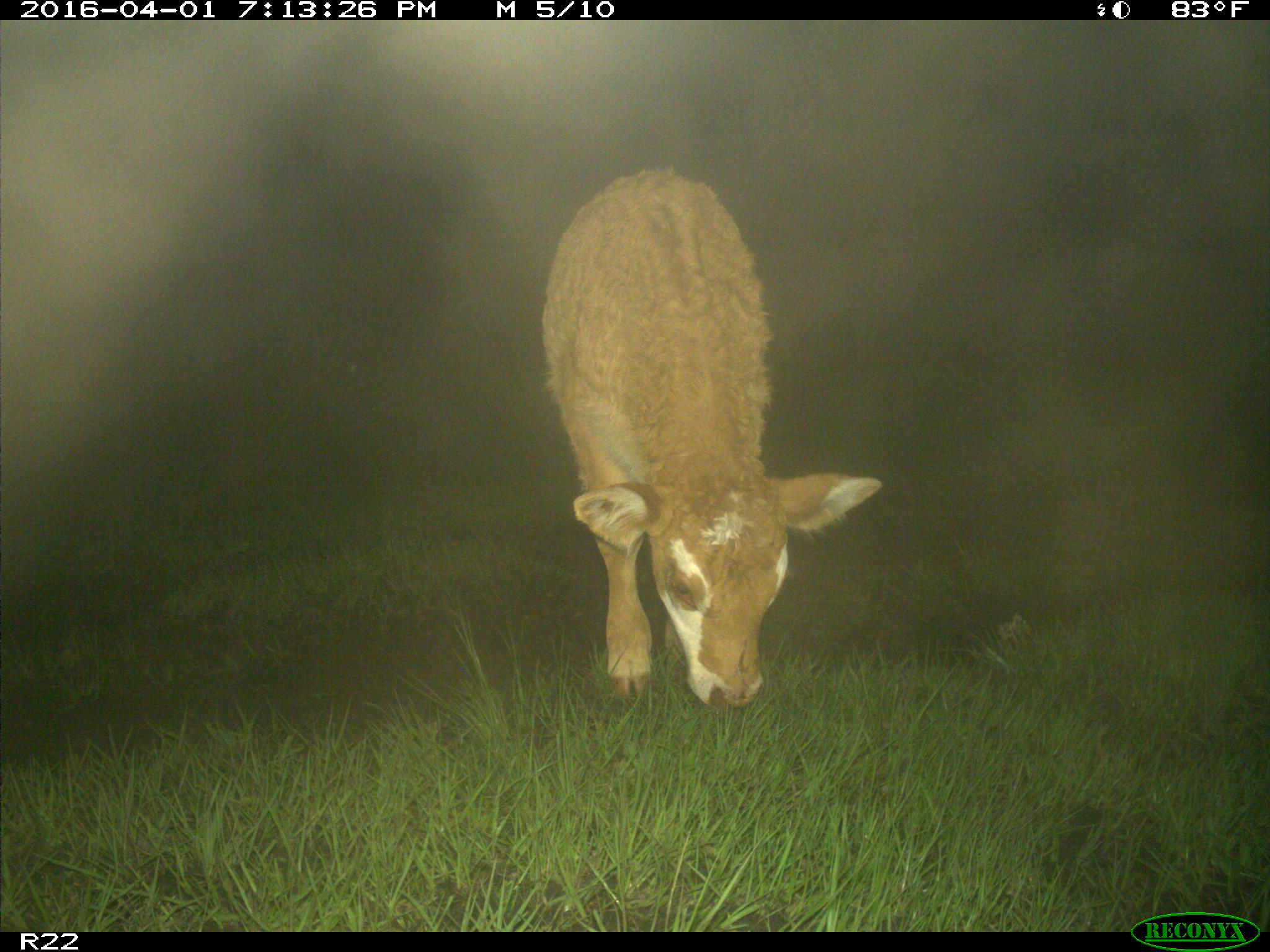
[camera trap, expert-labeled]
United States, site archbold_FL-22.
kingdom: Animalia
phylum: Chordata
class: Mammalia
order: Artiodactyla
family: Bovidae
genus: Bos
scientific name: Bos taurus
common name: domestic cow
Bos taurus (domestic cow).